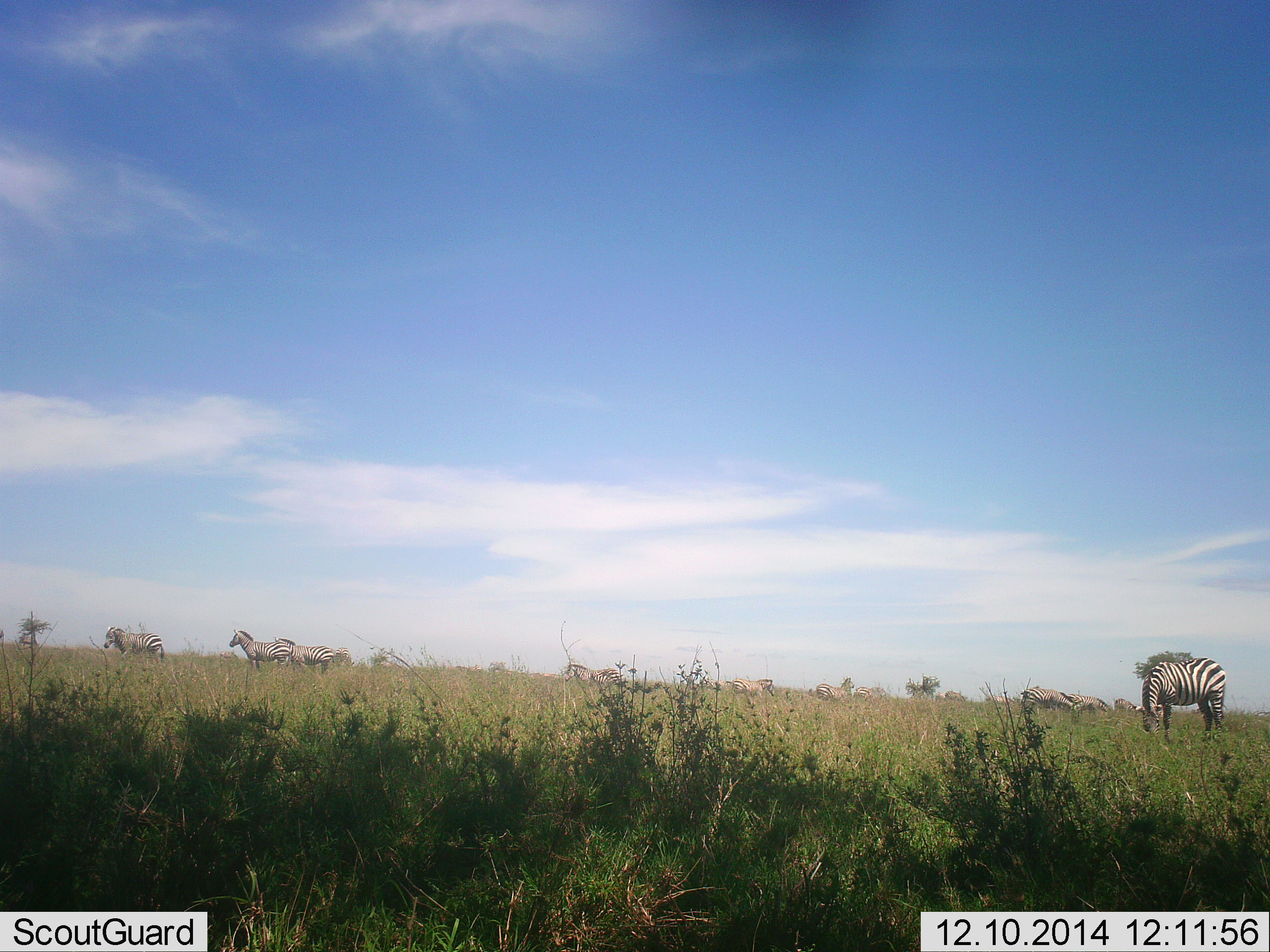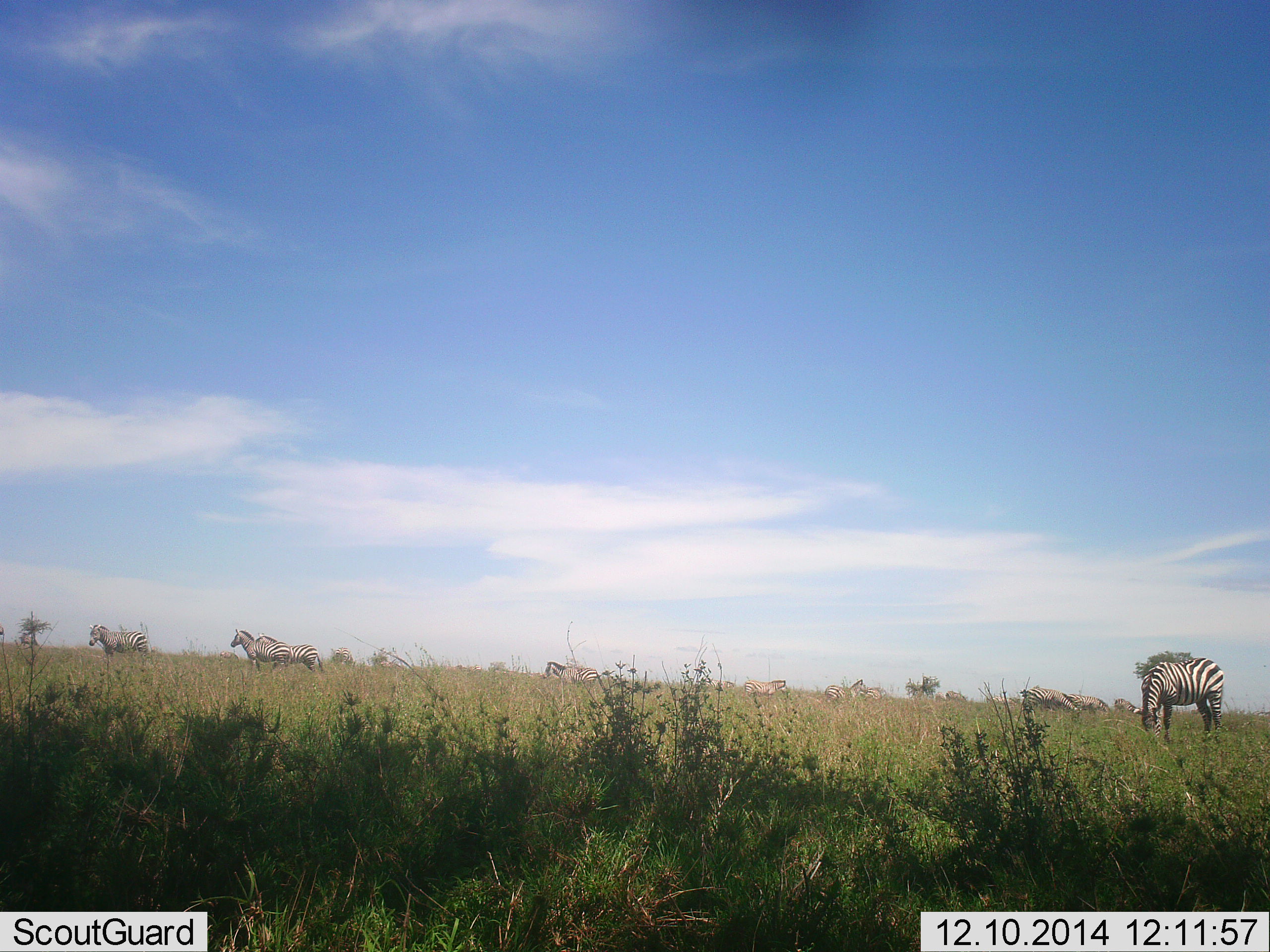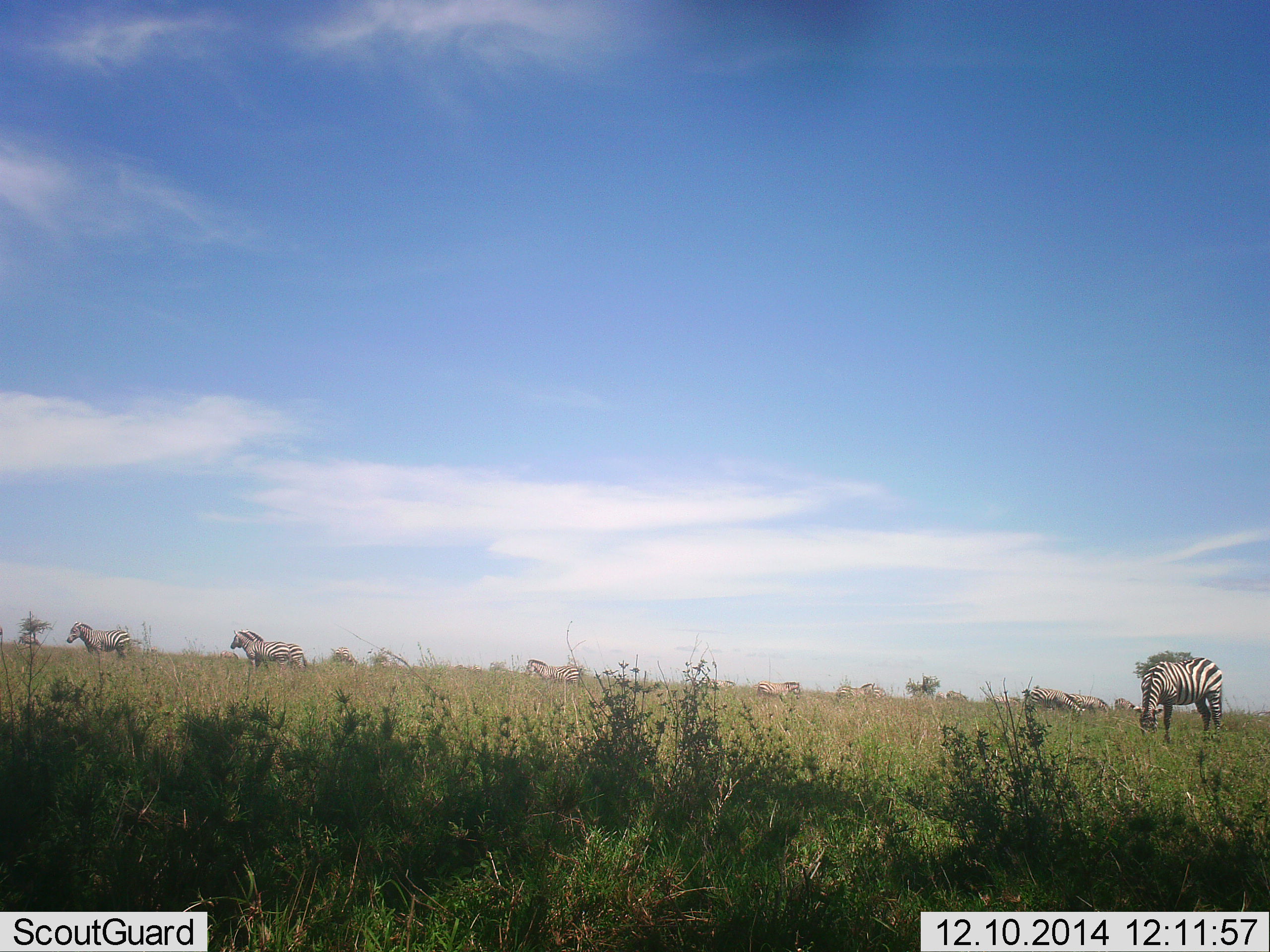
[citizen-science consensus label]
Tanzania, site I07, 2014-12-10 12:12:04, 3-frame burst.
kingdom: Animalia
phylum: Chordata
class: Mammalia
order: Perissodactyla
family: Equidae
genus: Equus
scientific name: Equus quagga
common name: plains zebra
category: zebra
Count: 11-50.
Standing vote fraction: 70%.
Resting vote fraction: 0%.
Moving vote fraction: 50%.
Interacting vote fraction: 0%.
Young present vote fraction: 0%.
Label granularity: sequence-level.